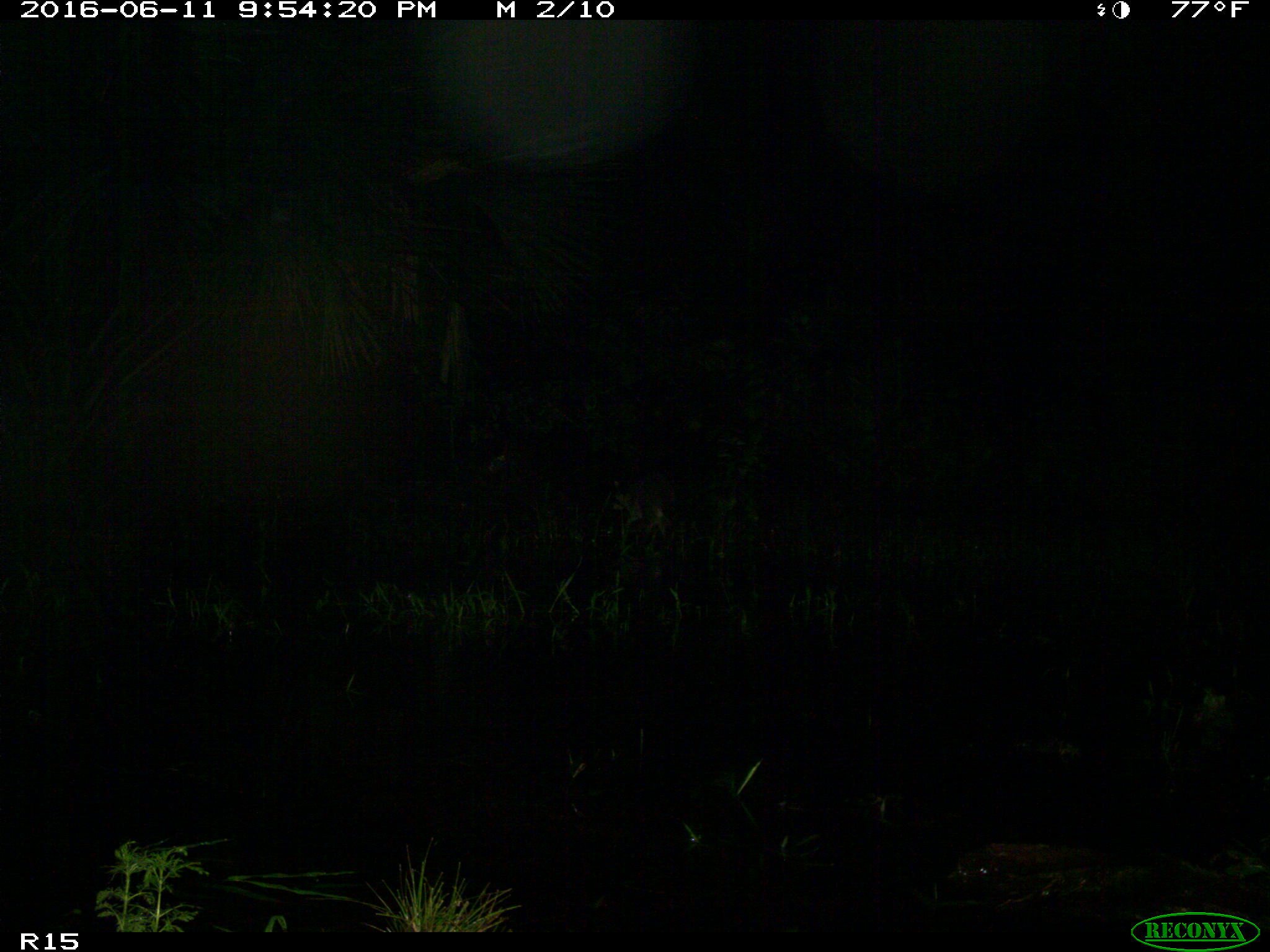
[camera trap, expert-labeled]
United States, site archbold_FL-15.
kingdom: Animalia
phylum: Chordata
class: Mammalia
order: Carnivora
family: Procyonidae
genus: Procyon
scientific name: Procyon lotor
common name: common raccoon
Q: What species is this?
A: Procyon lotor (common raccoon).